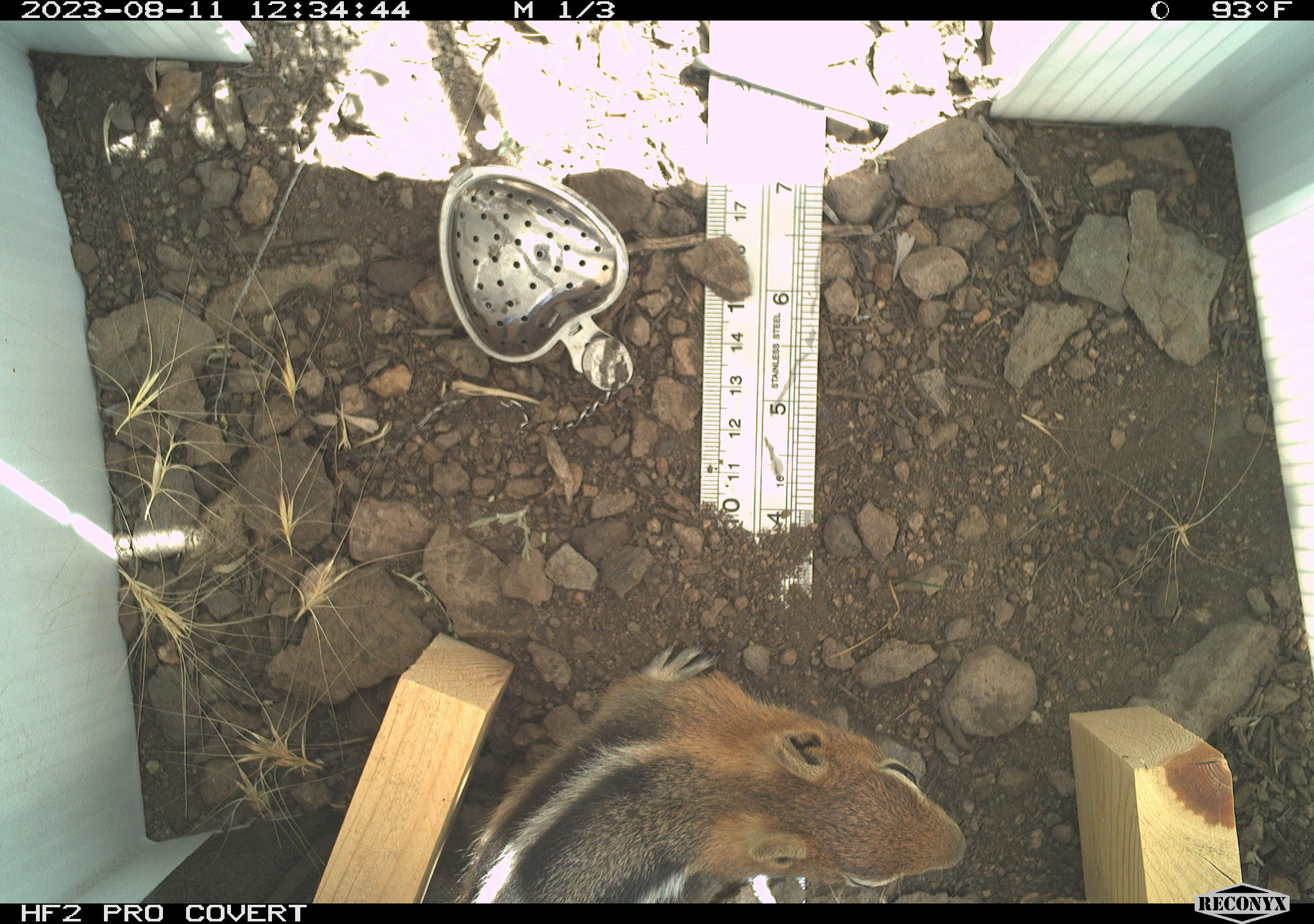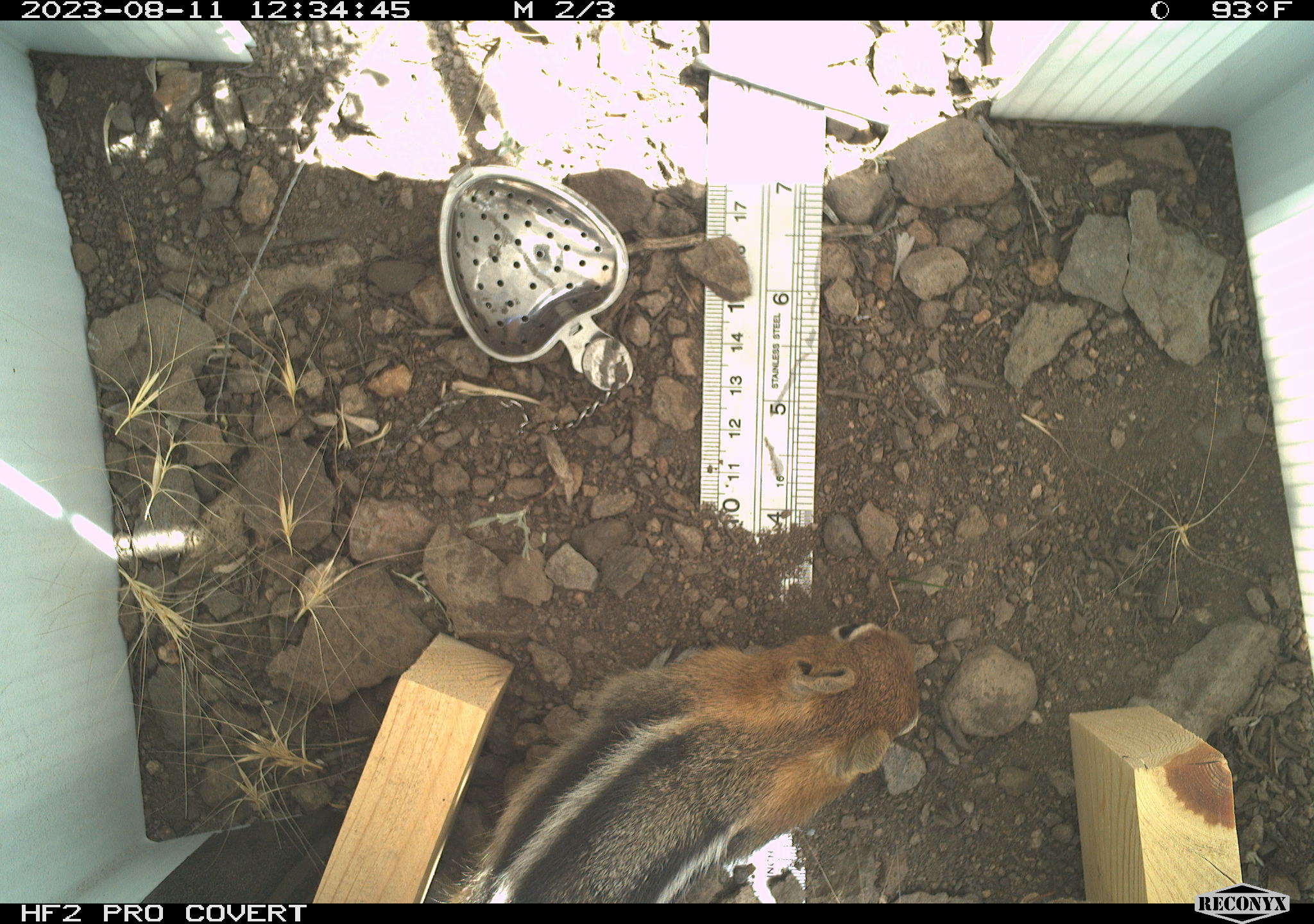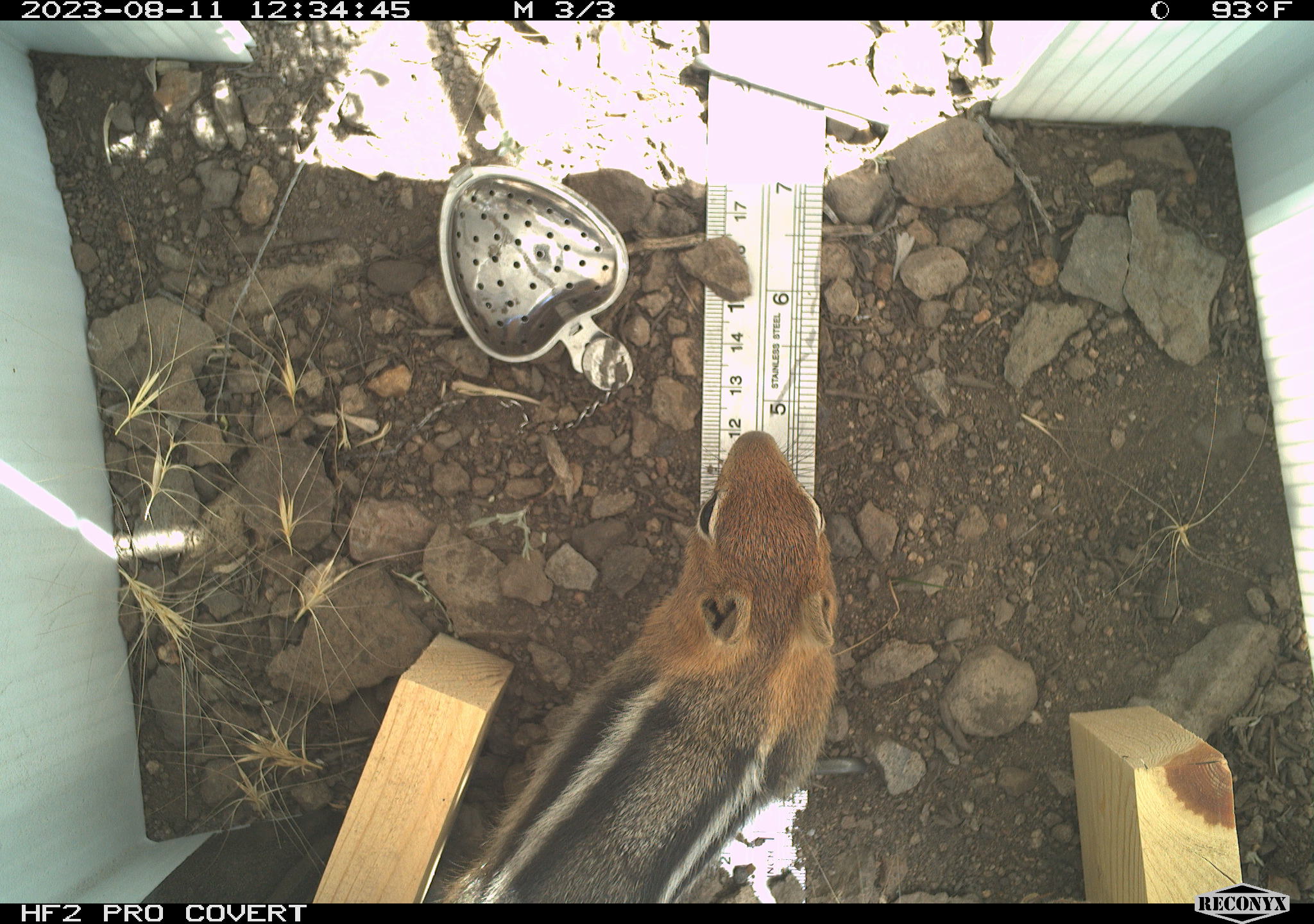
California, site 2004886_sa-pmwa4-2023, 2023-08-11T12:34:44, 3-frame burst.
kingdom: Animalia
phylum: Chordata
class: Mammalia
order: Rodentia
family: Sciuridae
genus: Callospermophilus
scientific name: Callospermophilus lateralis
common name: golden mantled ground squirrel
Golden mantled ground squirrel (Callospermophilus lateralis).